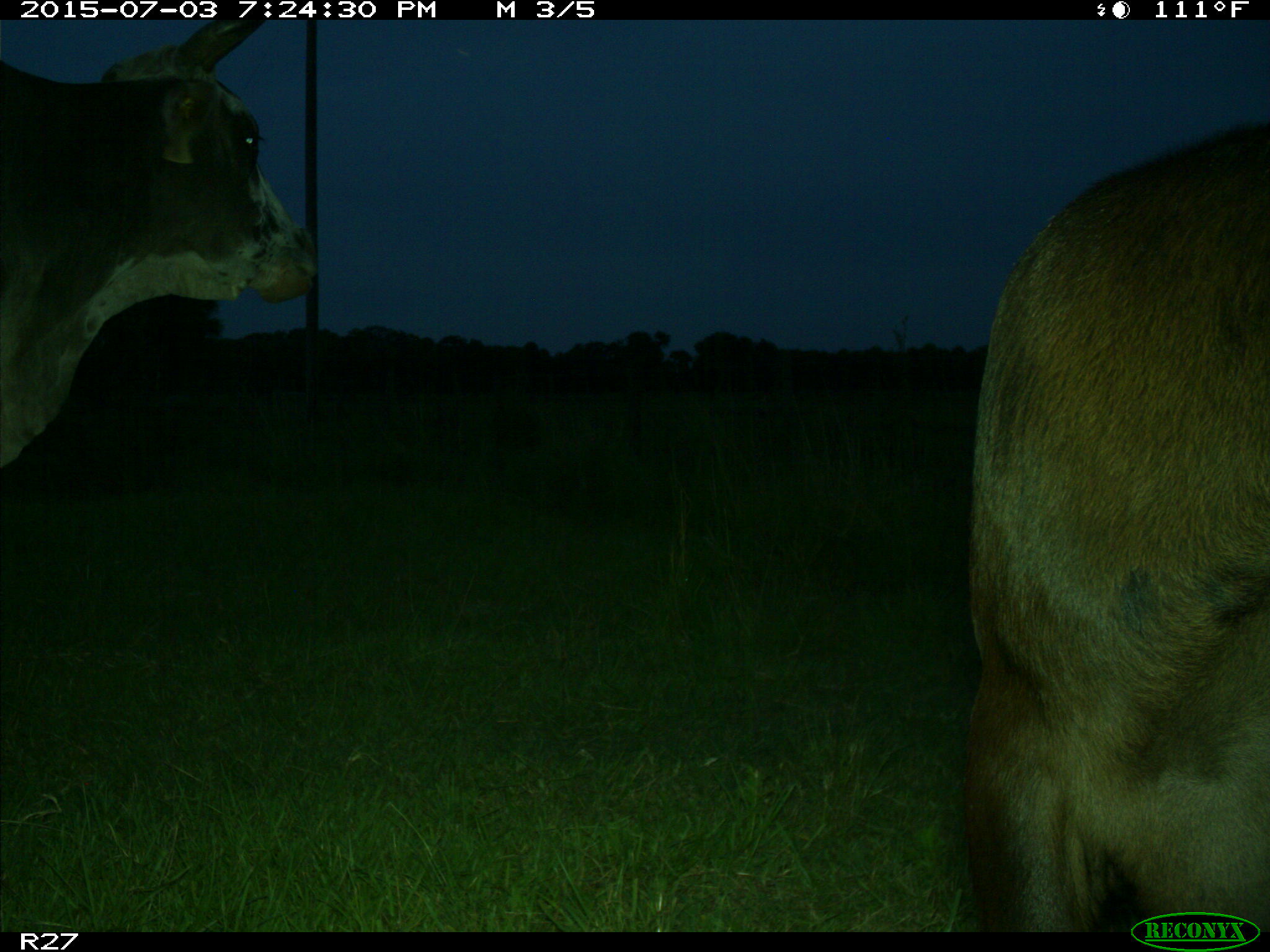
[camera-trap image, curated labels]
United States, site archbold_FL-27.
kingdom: Animalia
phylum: Chordata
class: Mammalia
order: Artiodactyla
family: Bovidae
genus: Bos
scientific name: Bos taurus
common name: domestic cow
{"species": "Bos taurus (domestic cow)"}